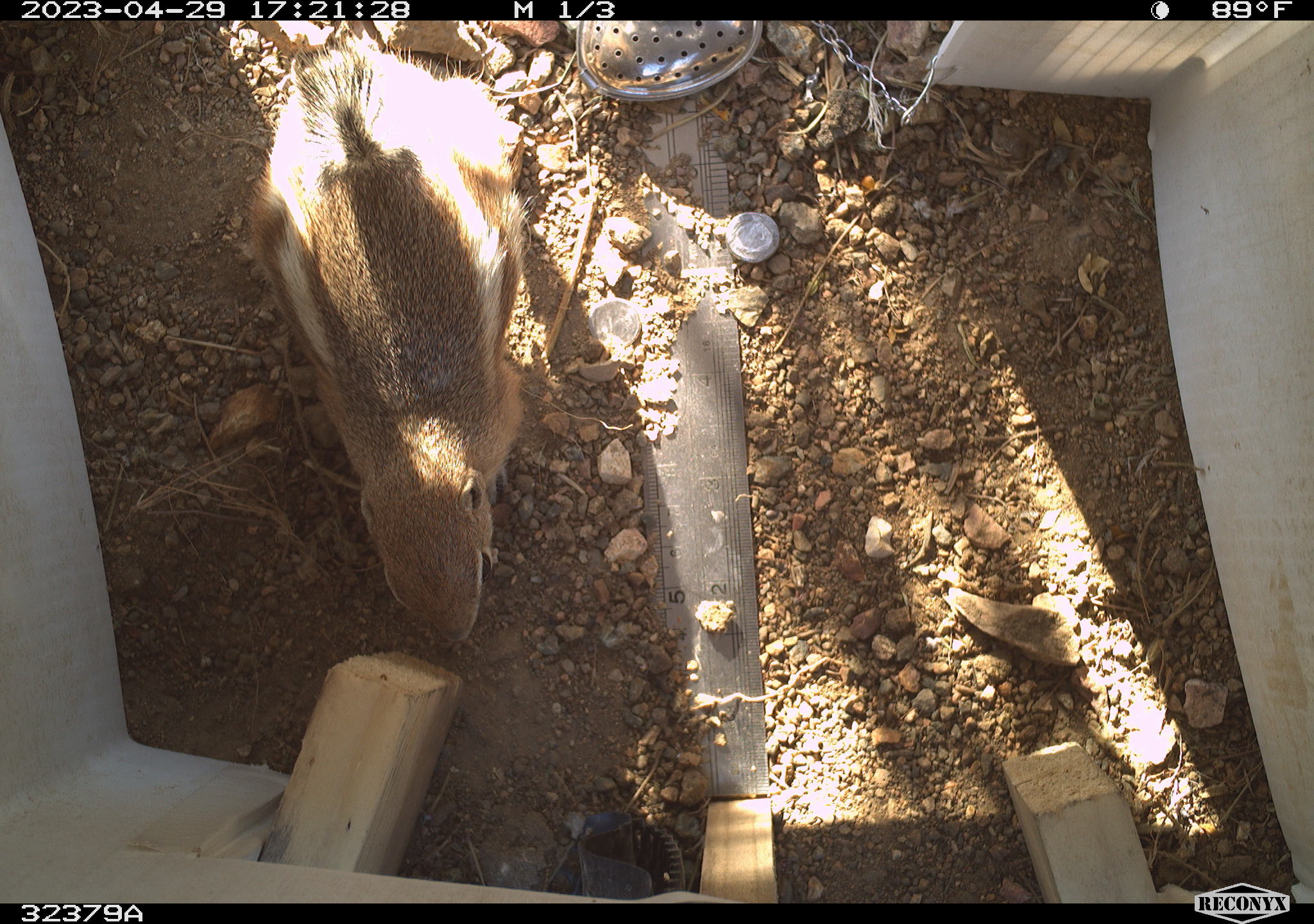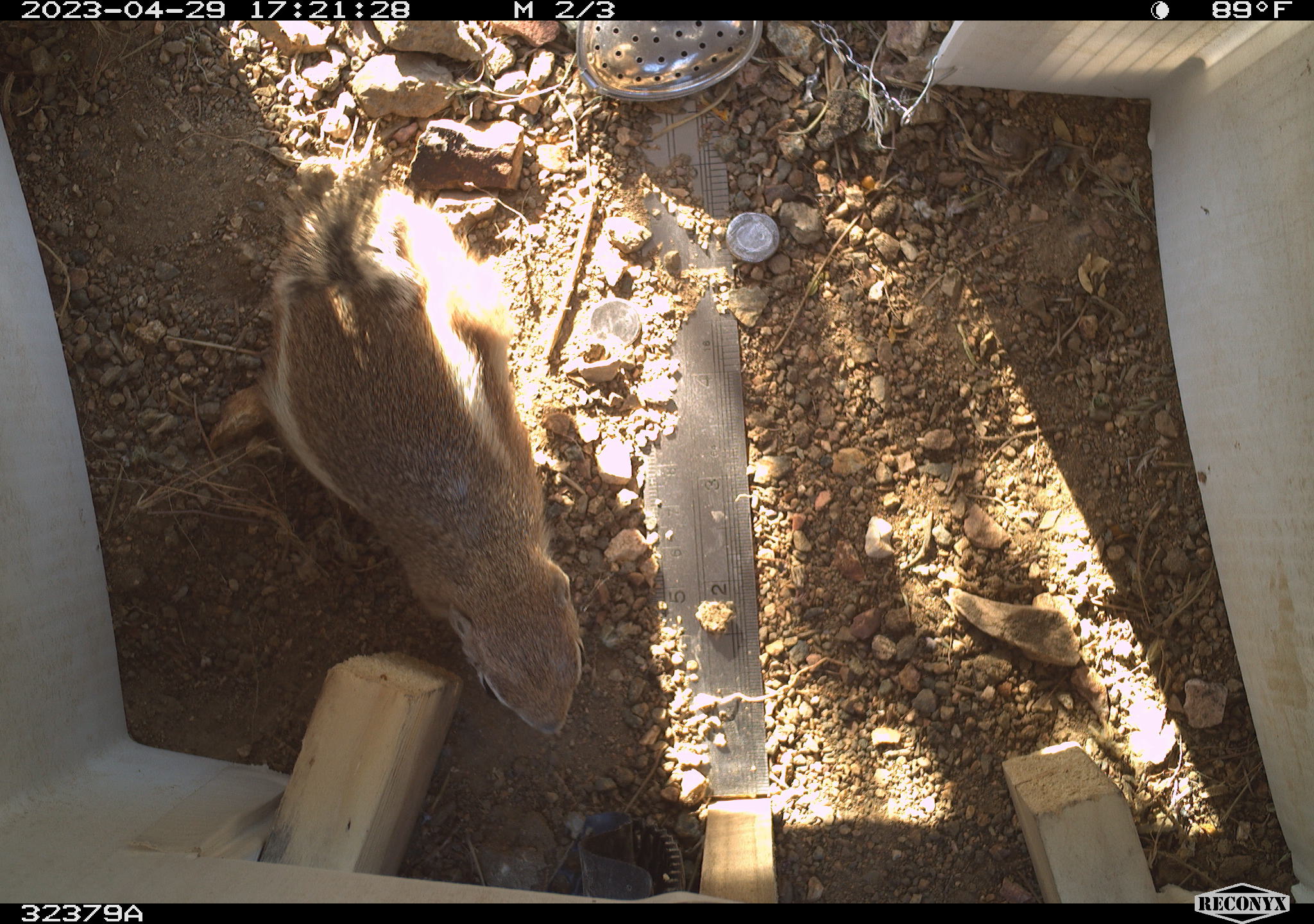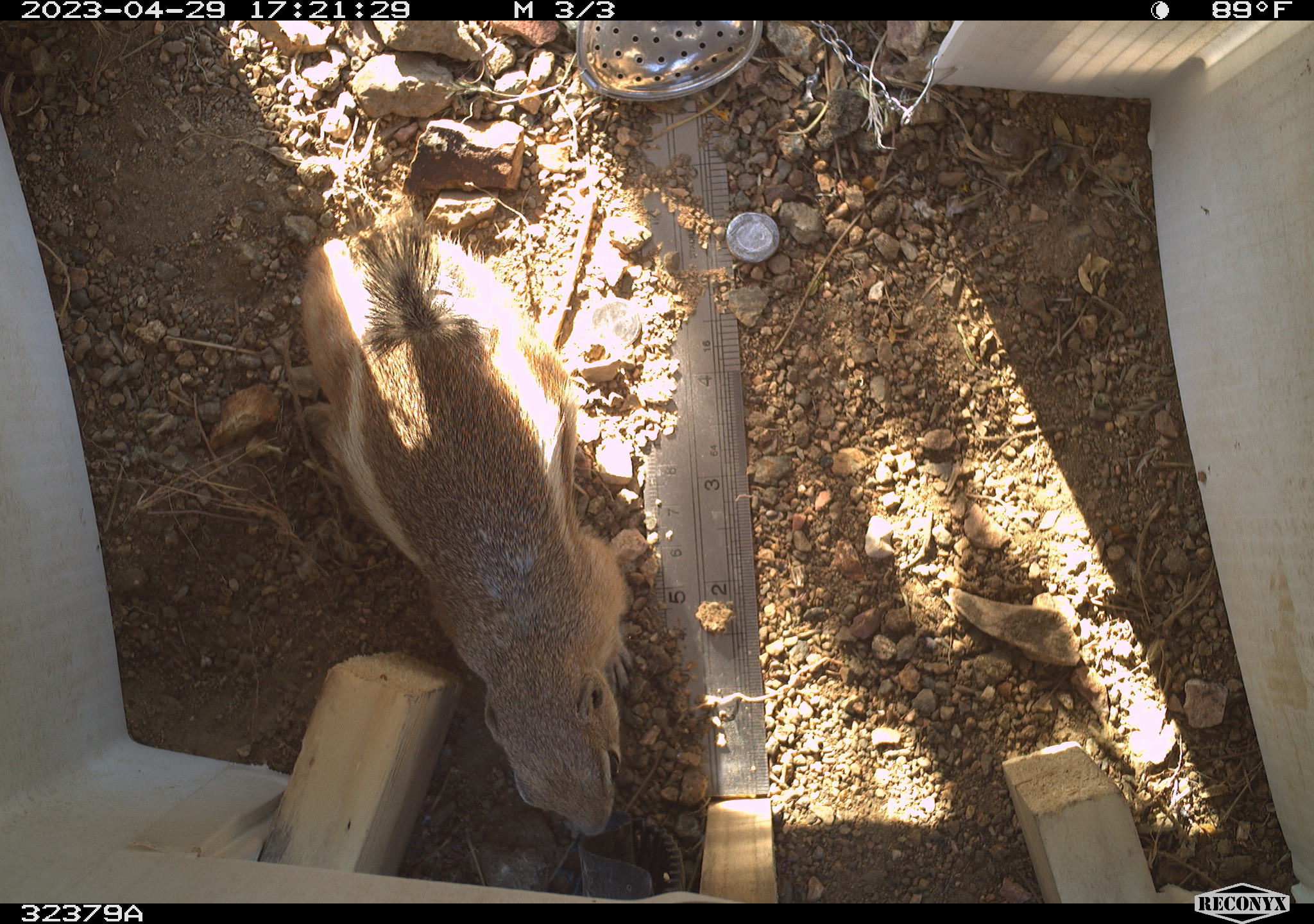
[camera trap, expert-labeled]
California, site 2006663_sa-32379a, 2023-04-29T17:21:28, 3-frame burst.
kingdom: Animalia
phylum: Chordata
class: Mammalia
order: Rodentia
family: Sciuridae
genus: Ammospermophilus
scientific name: Ammospermophilus leucurus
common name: white-tailed antelope squirrel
White-tailed antelope squirrel (Ammospermophilus leucurus).